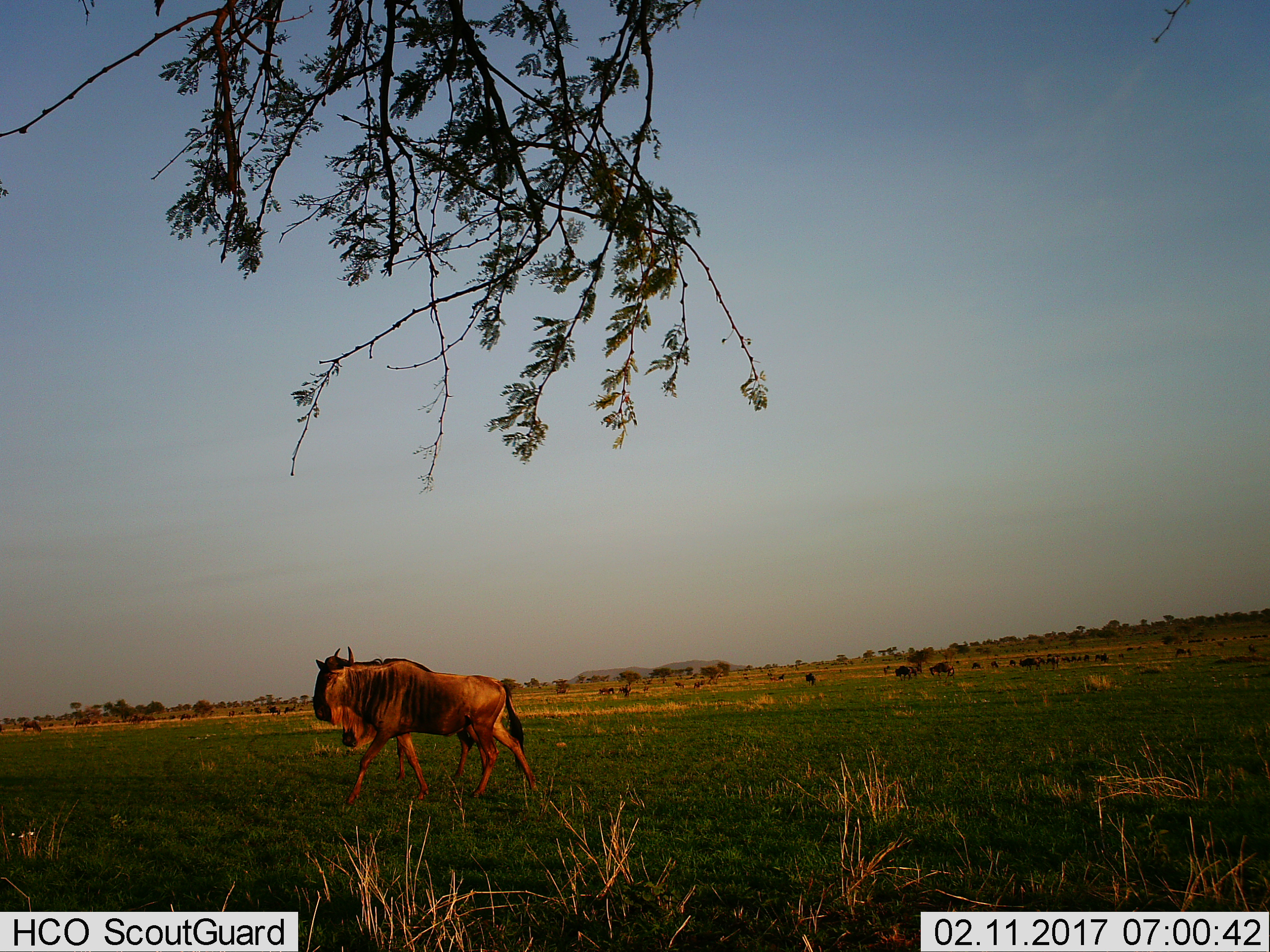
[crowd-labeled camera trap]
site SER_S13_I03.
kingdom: Animalia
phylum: Chordata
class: Mammalia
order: Artiodactyla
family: Bovidae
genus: Connochaetes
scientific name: Connochaetes taurinus taurinus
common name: blue wildebeest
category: wildebeestblue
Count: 11-50.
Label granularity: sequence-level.